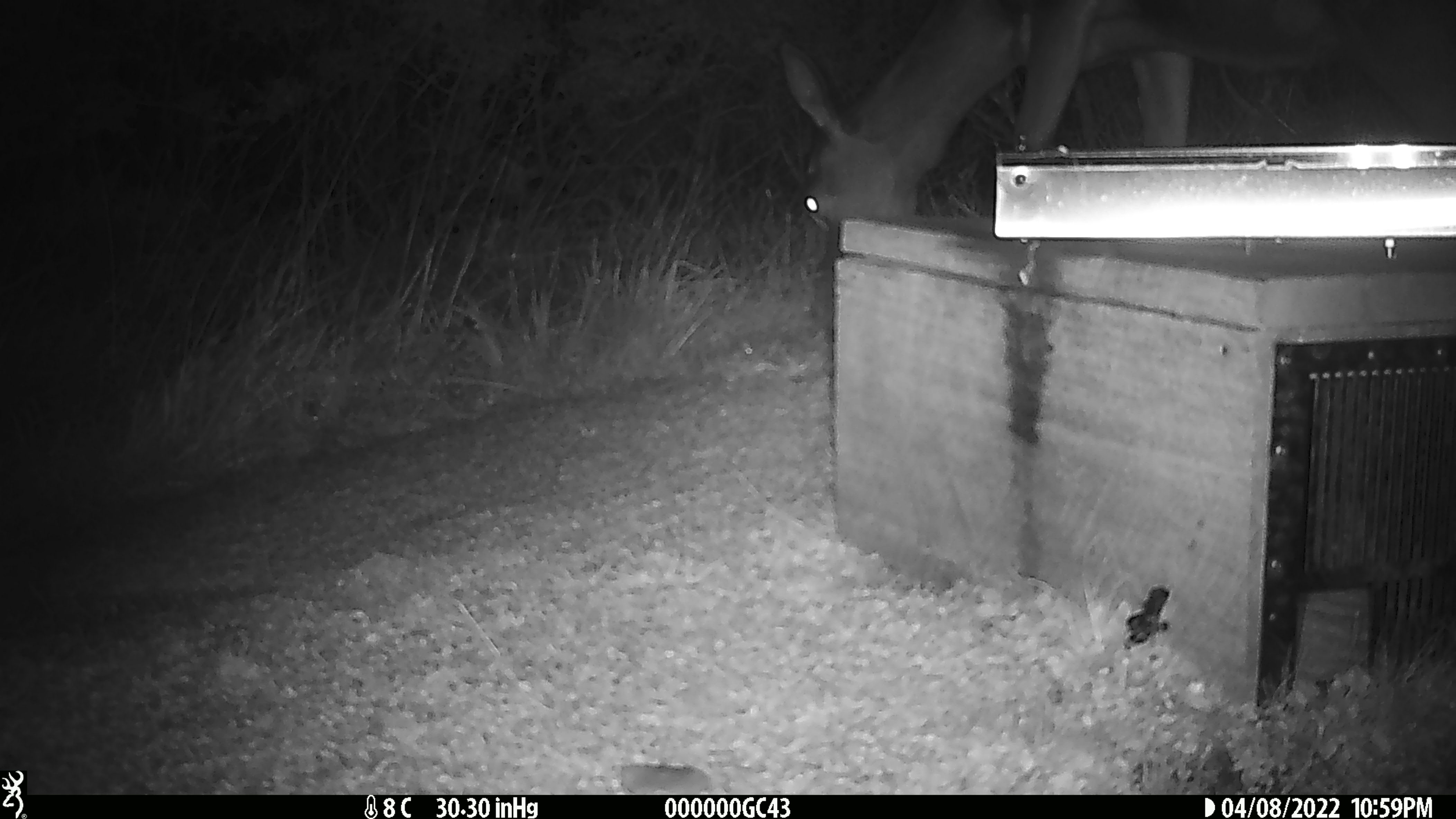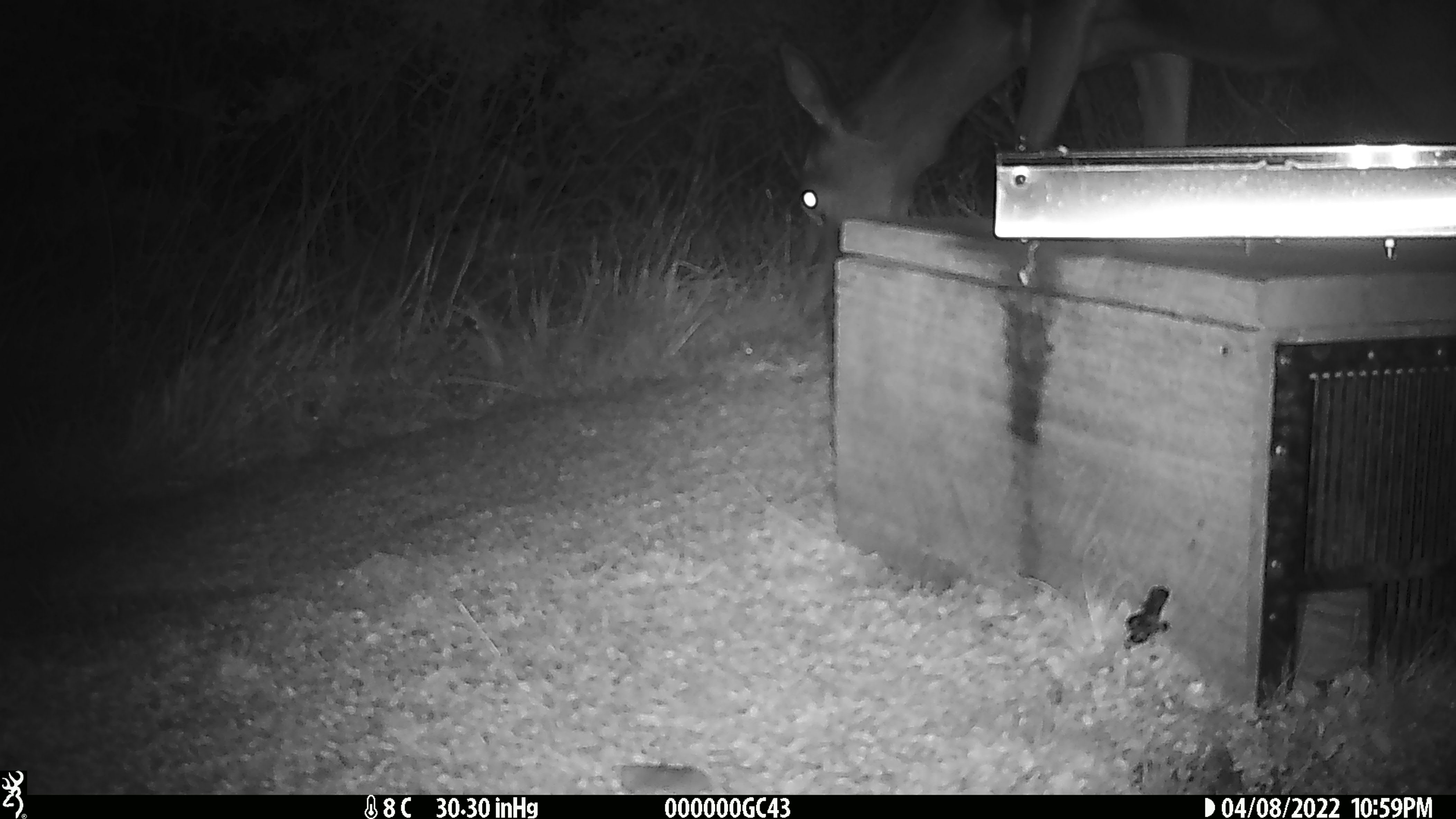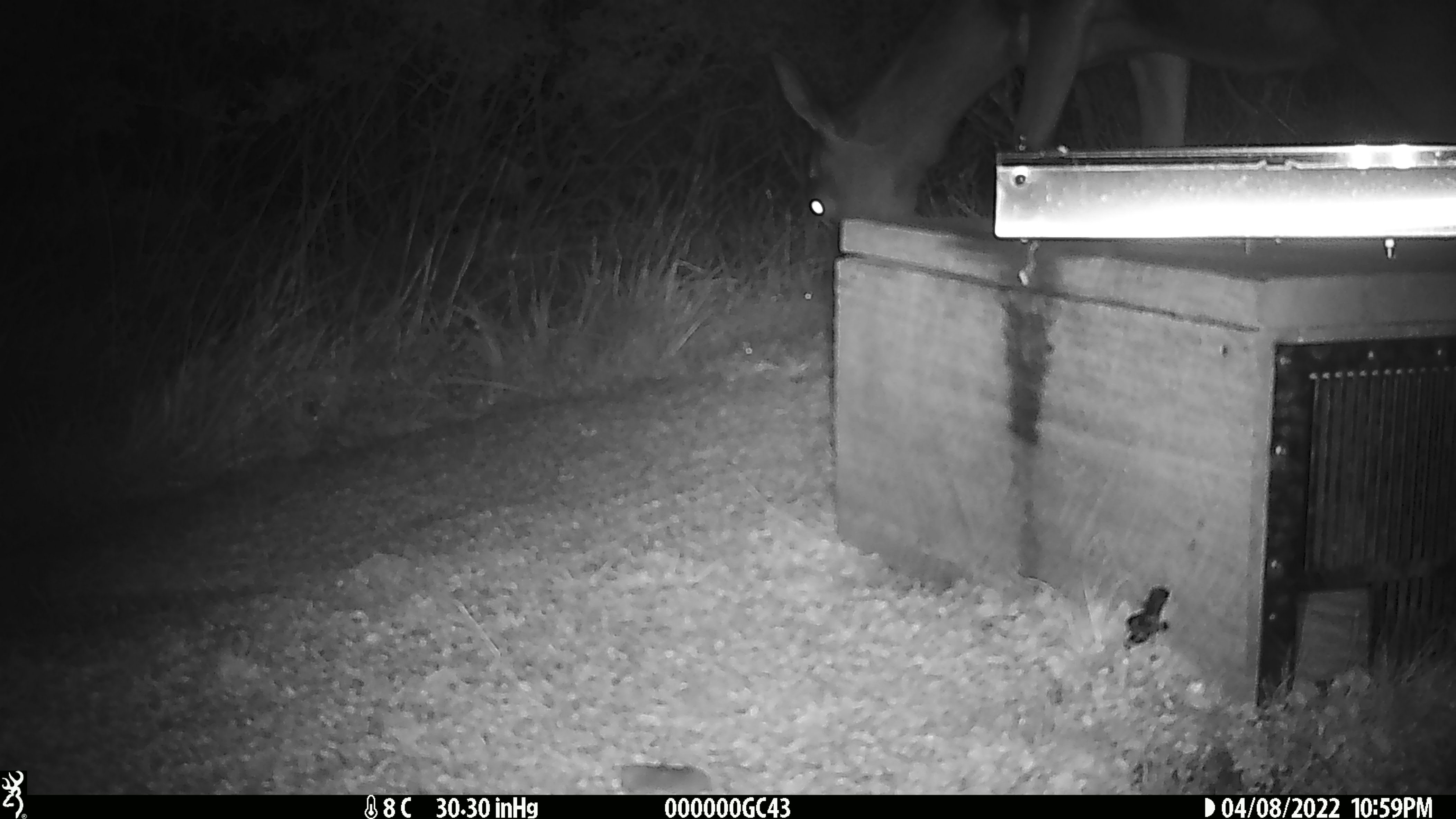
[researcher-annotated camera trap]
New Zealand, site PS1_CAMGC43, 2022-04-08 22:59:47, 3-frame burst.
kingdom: Animalia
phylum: Chordata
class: Mammalia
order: Artiodactyla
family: Cervidae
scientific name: Cervidae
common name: deer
Deer (Cervidae).